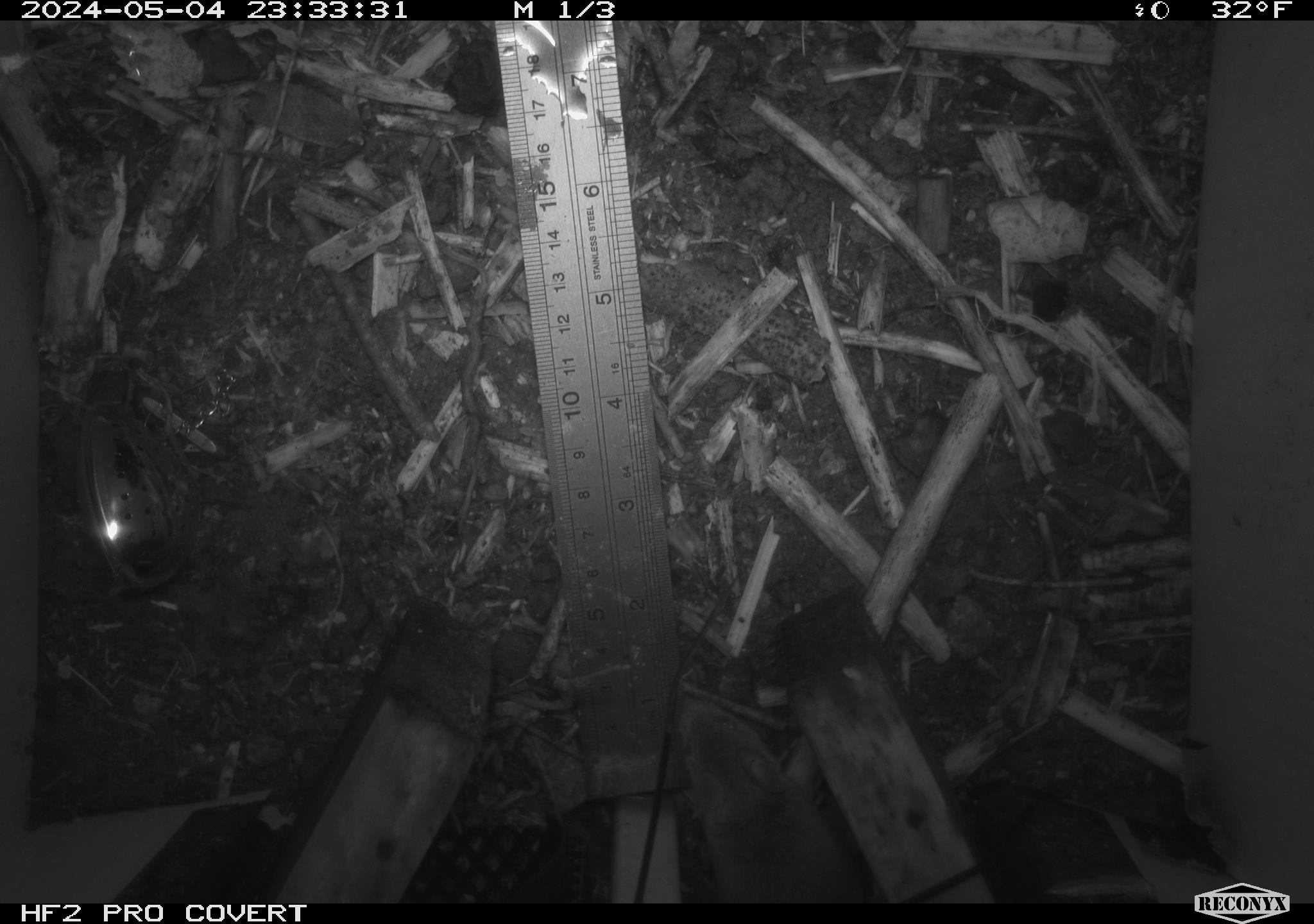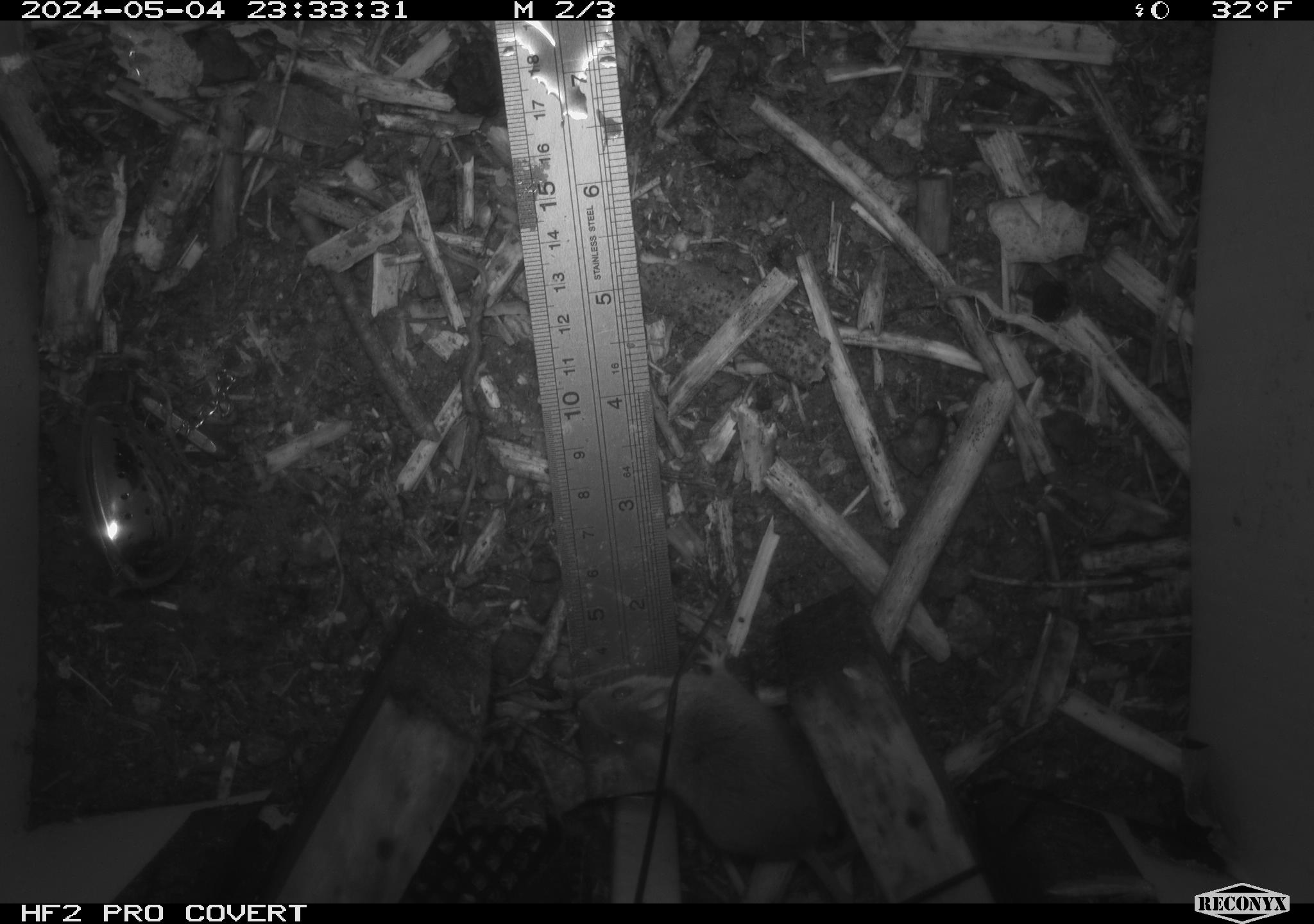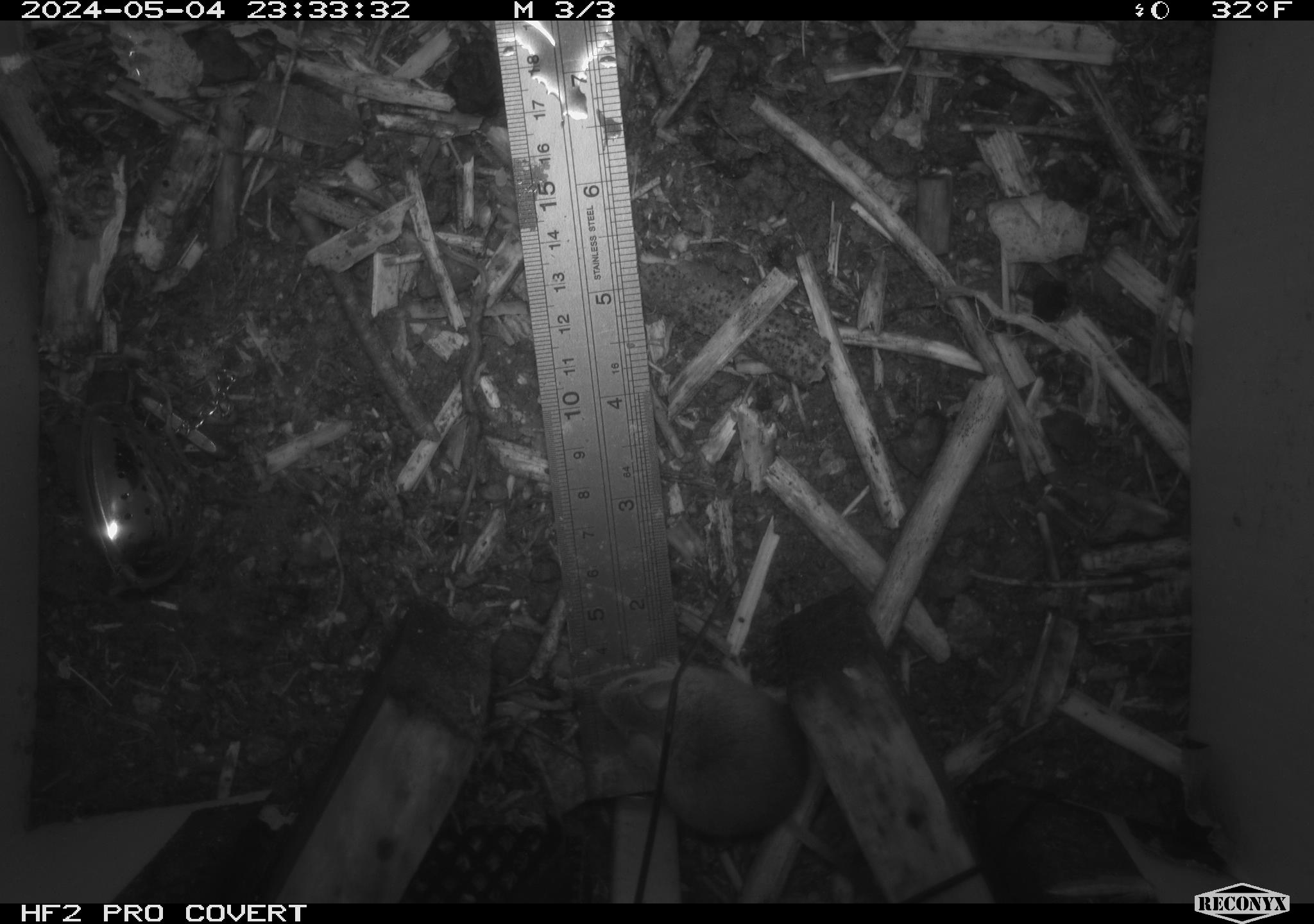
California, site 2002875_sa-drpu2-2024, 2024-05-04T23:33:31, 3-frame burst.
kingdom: Animalia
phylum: Chordata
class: Mammalia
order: Rodentia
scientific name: Rodentia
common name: mouse species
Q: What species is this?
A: Mouse species (Rodentia).